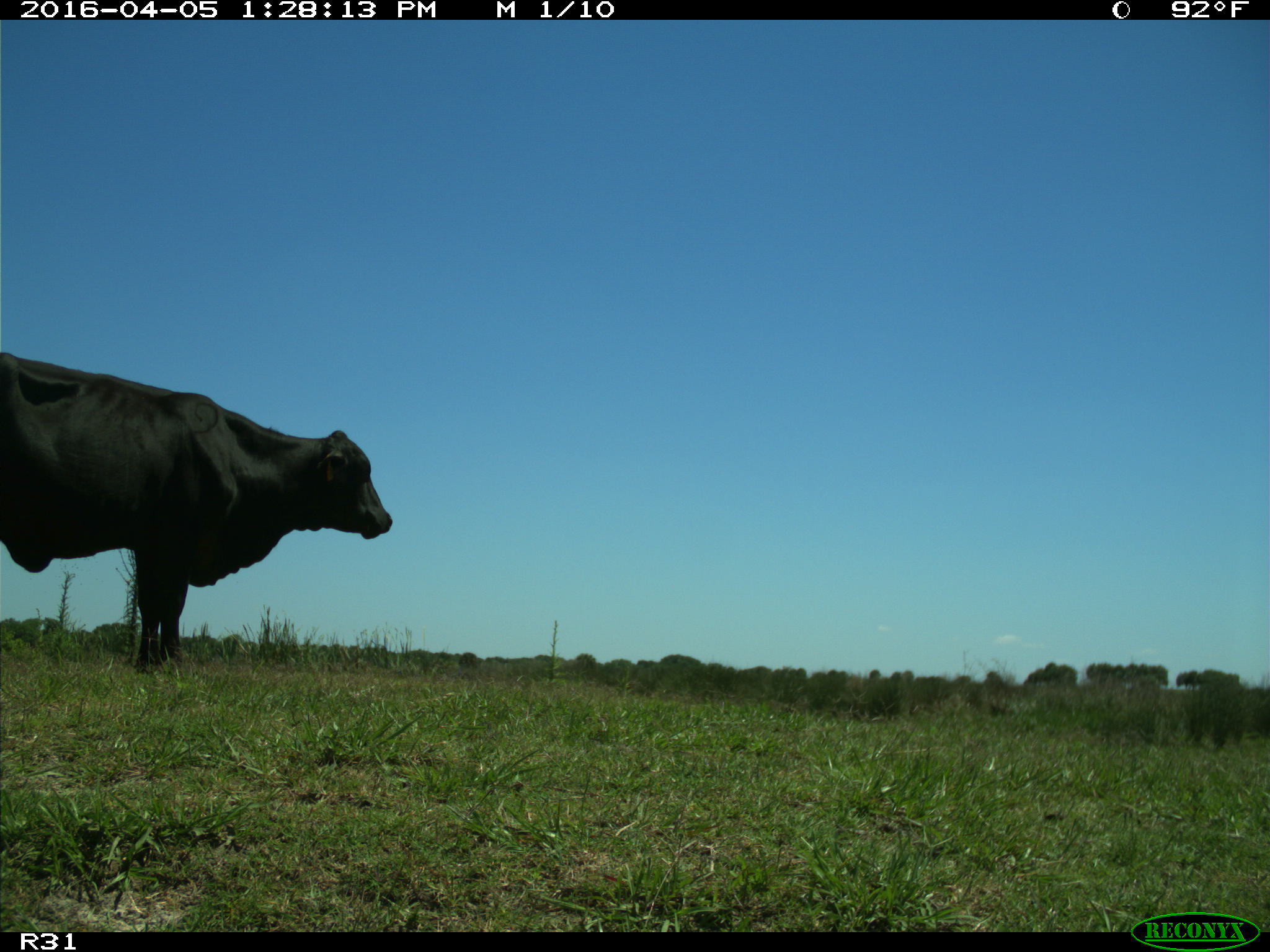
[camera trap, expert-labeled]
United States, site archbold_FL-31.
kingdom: Animalia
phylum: Chordata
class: Mammalia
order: Artiodactyla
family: Bovidae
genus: Bos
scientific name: Bos taurus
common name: domestic cow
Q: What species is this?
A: Bos taurus (domestic cow).